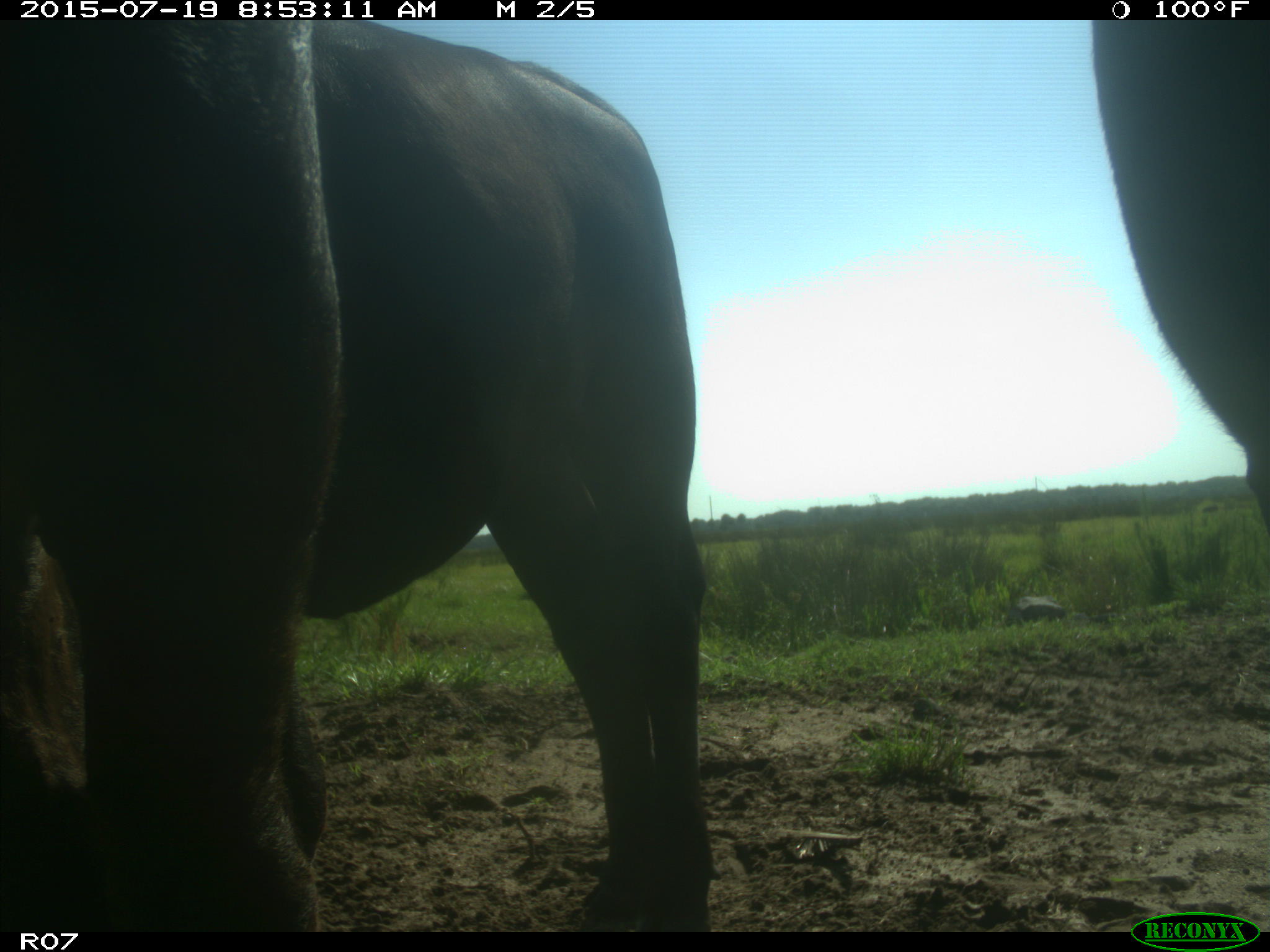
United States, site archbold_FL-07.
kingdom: Animalia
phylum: Chordata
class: Mammalia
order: Artiodactyla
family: Bovidae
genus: Bos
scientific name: Bos taurus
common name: domestic cow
Bos taurus (domestic cow).